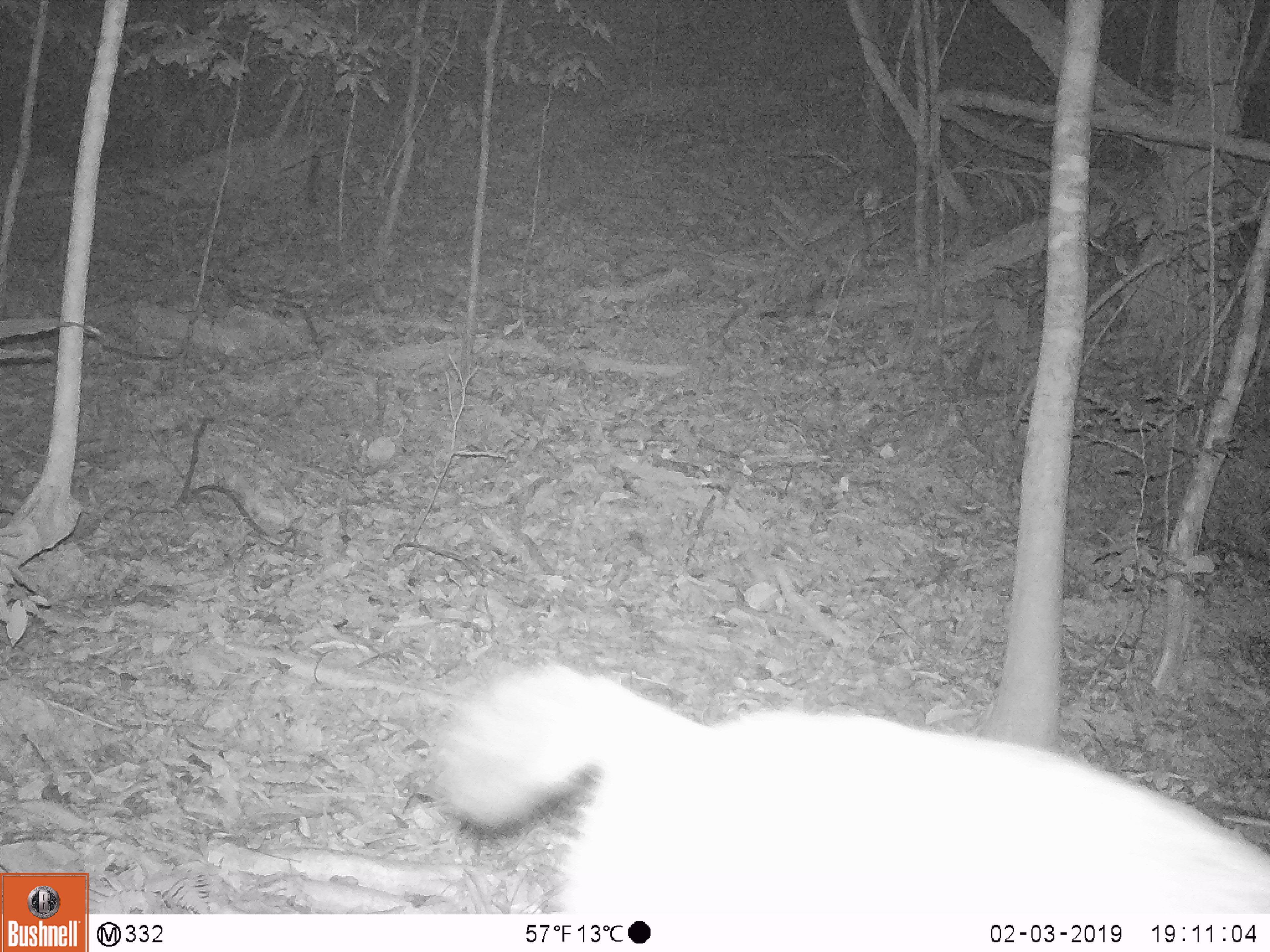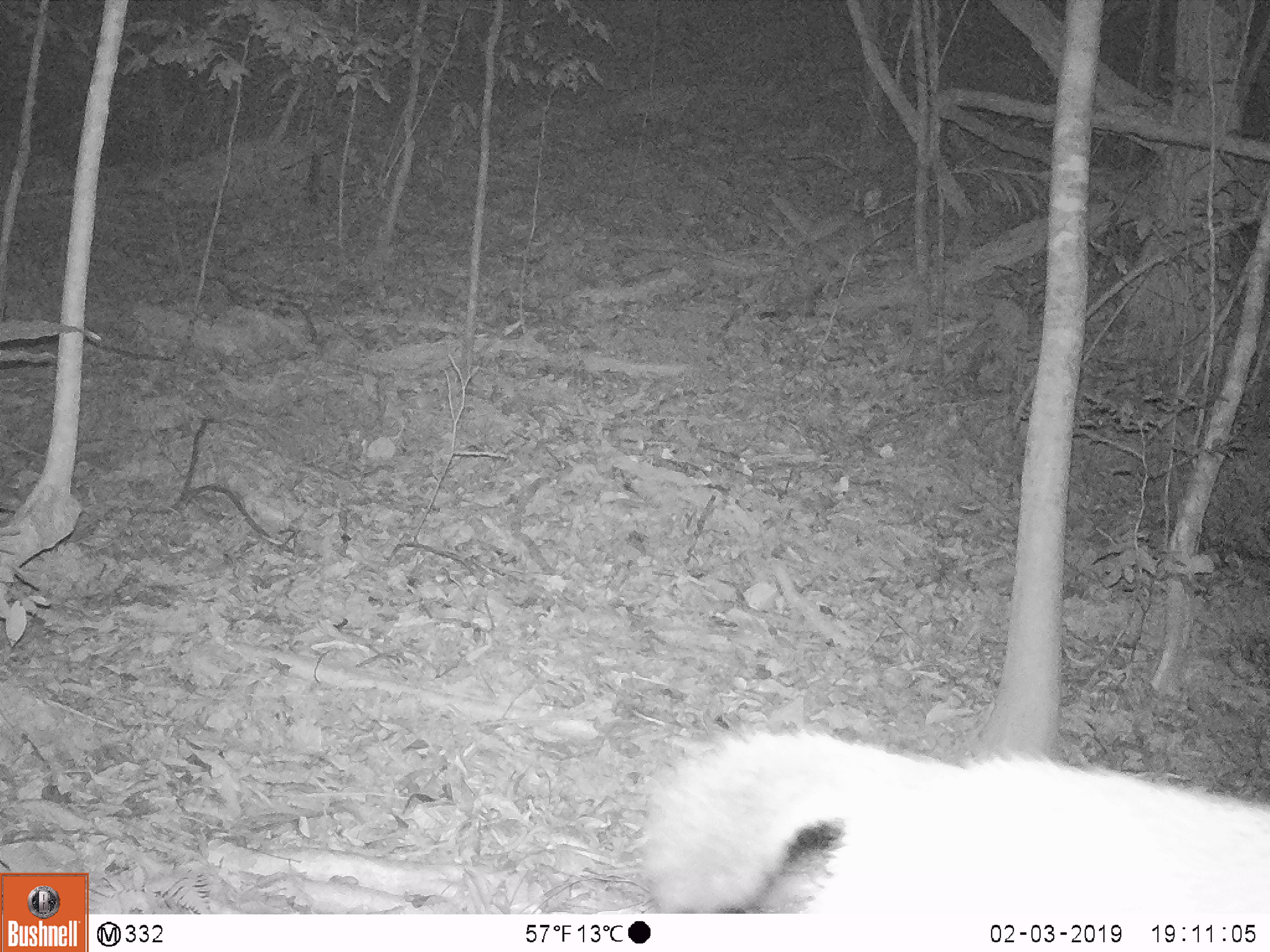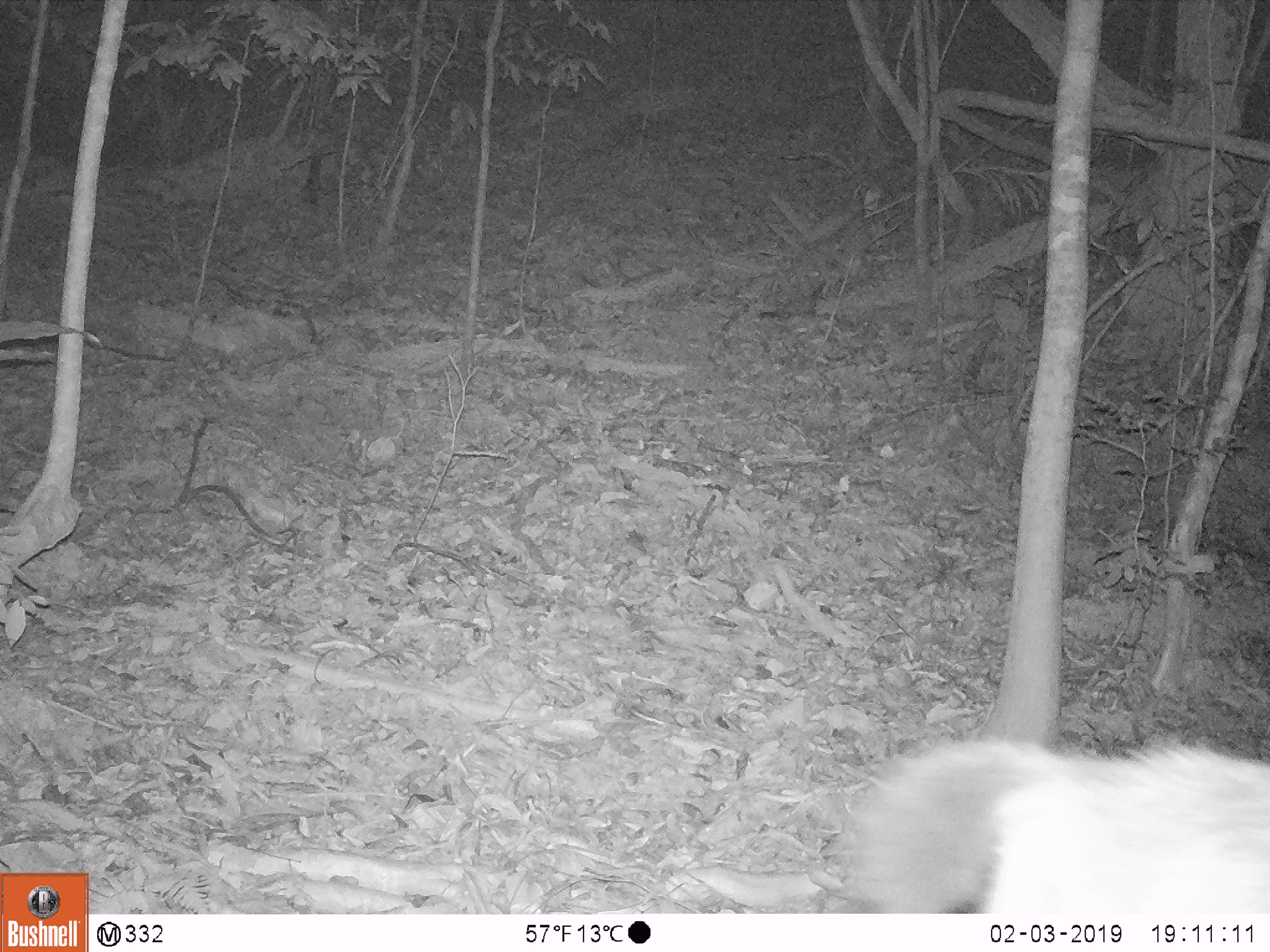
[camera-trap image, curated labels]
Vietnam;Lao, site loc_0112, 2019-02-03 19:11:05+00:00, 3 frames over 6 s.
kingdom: Animalia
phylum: Chordata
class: Mammalia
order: Artiodactyla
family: Cervidae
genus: Rusa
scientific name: Rusa unicolor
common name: sambar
Sambar (Rusa unicolor). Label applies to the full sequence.